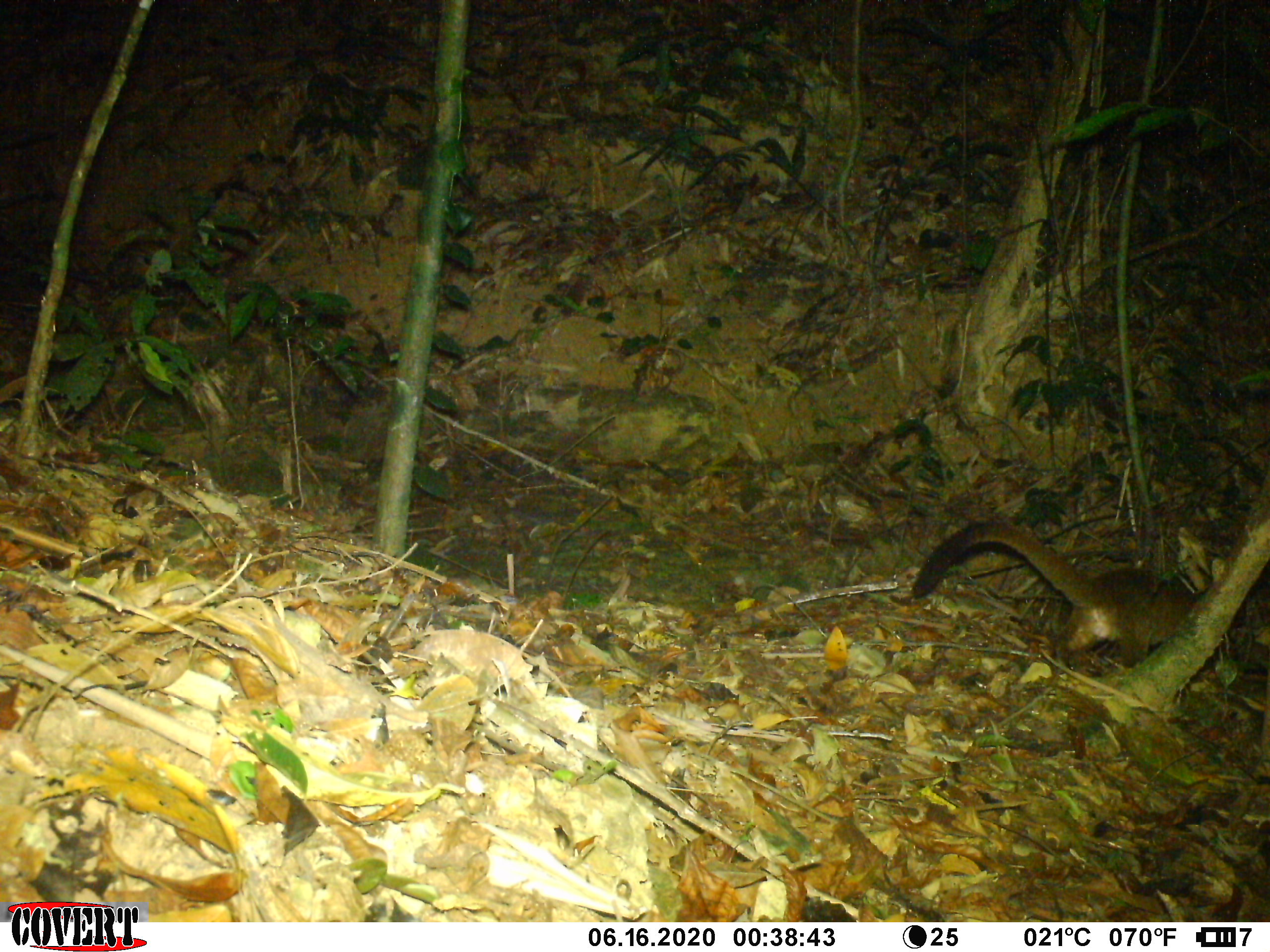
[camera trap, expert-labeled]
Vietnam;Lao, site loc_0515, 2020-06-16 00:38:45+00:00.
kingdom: Animalia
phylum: Chordata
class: Mammalia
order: Carnivora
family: Viverridae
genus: Paguma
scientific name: Paguma larvata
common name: masked palm civet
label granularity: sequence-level